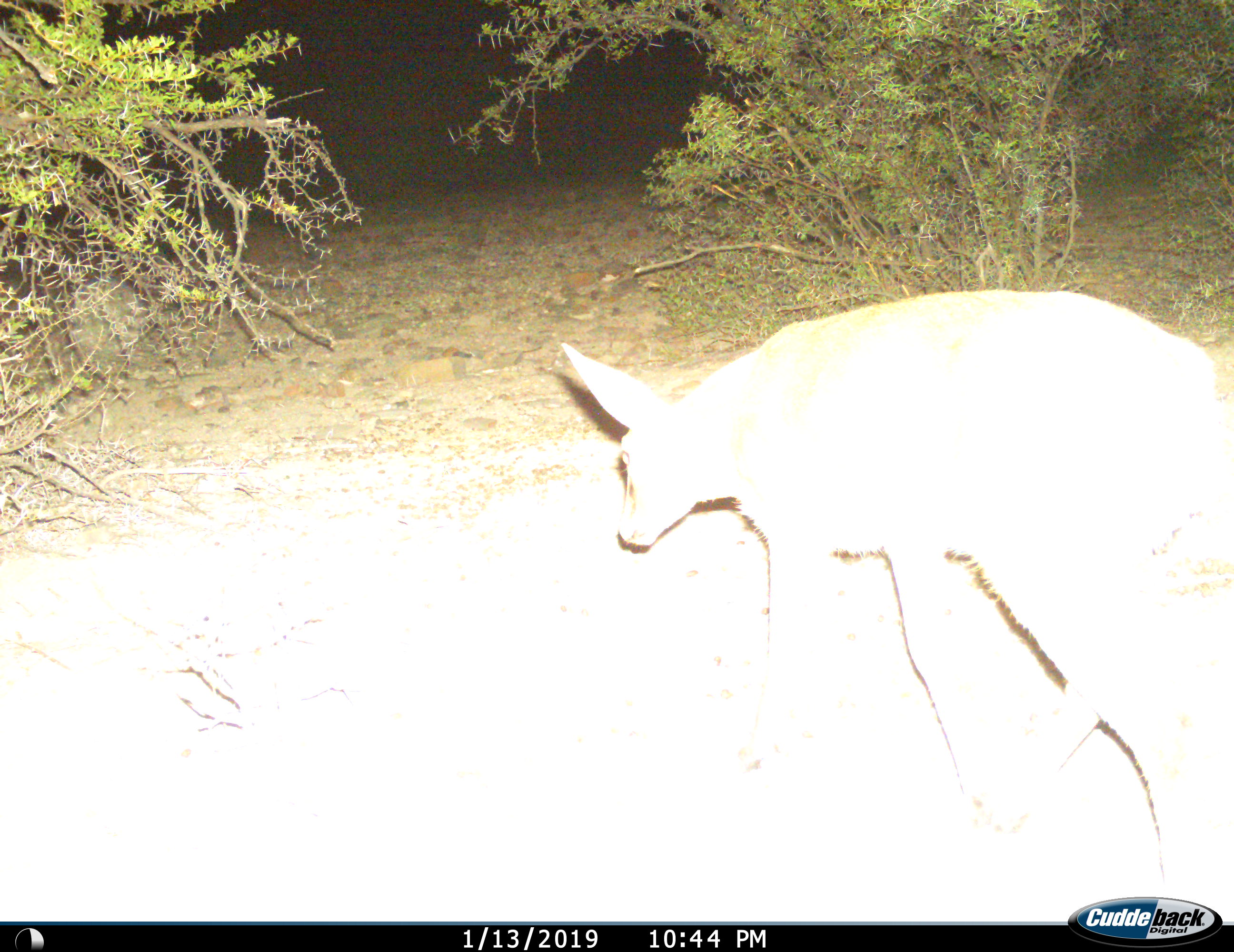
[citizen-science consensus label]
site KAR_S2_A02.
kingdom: Animalia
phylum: Chordata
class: Mammalia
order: Artiodactyla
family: Bovidae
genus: Sylvicapra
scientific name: Sylvicapra grimmia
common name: common duiker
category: duikercommongrey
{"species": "duikercommongrey (common duiker) (Sylvicapra grimmia)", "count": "1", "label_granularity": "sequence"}